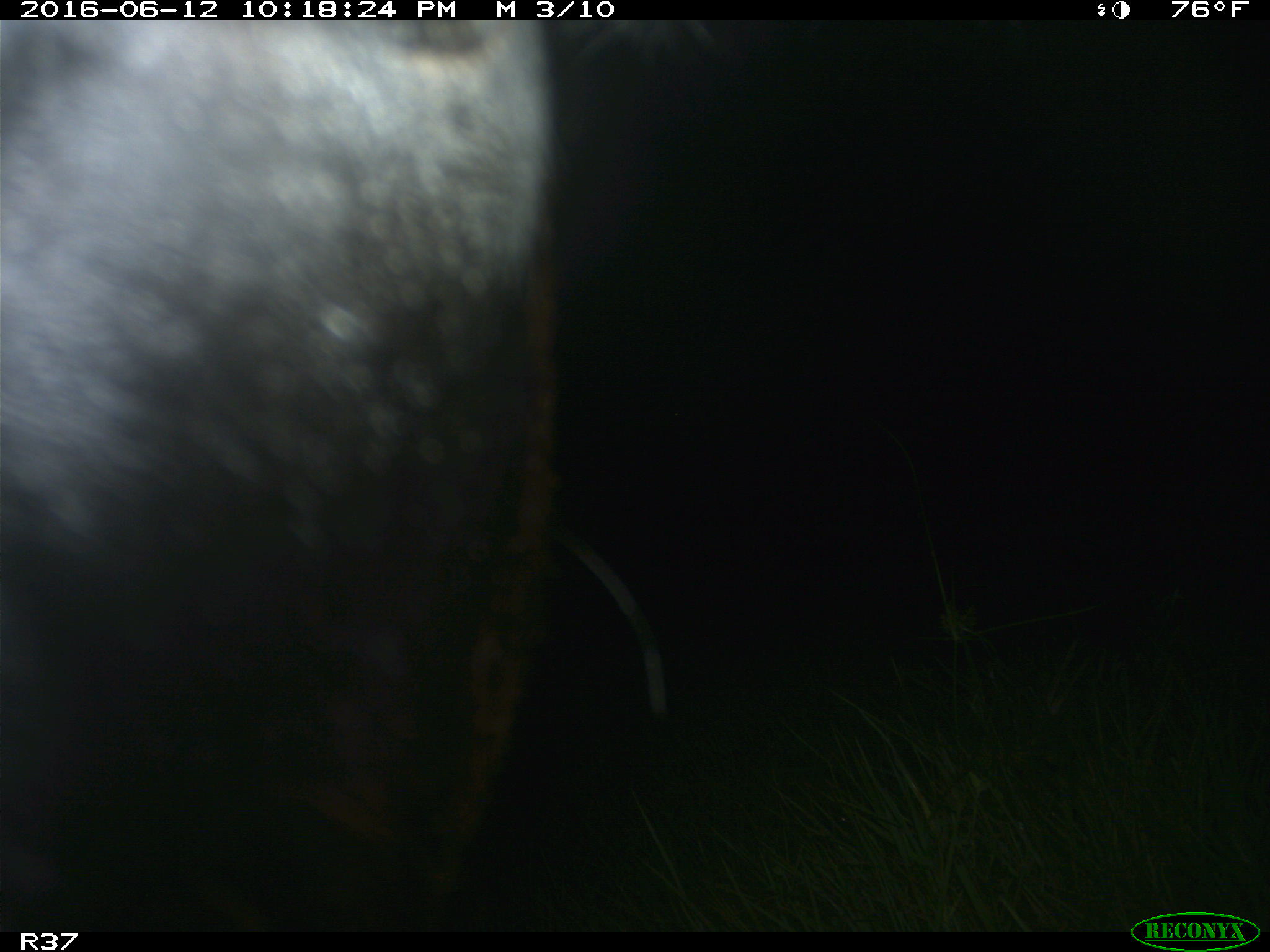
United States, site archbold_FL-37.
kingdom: Animalia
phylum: Chordata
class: Mammalia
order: Artiodactyla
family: Bovidae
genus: Bos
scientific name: Bos taurus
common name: domestic cow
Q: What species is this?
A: Bos taurus (domestic cow).